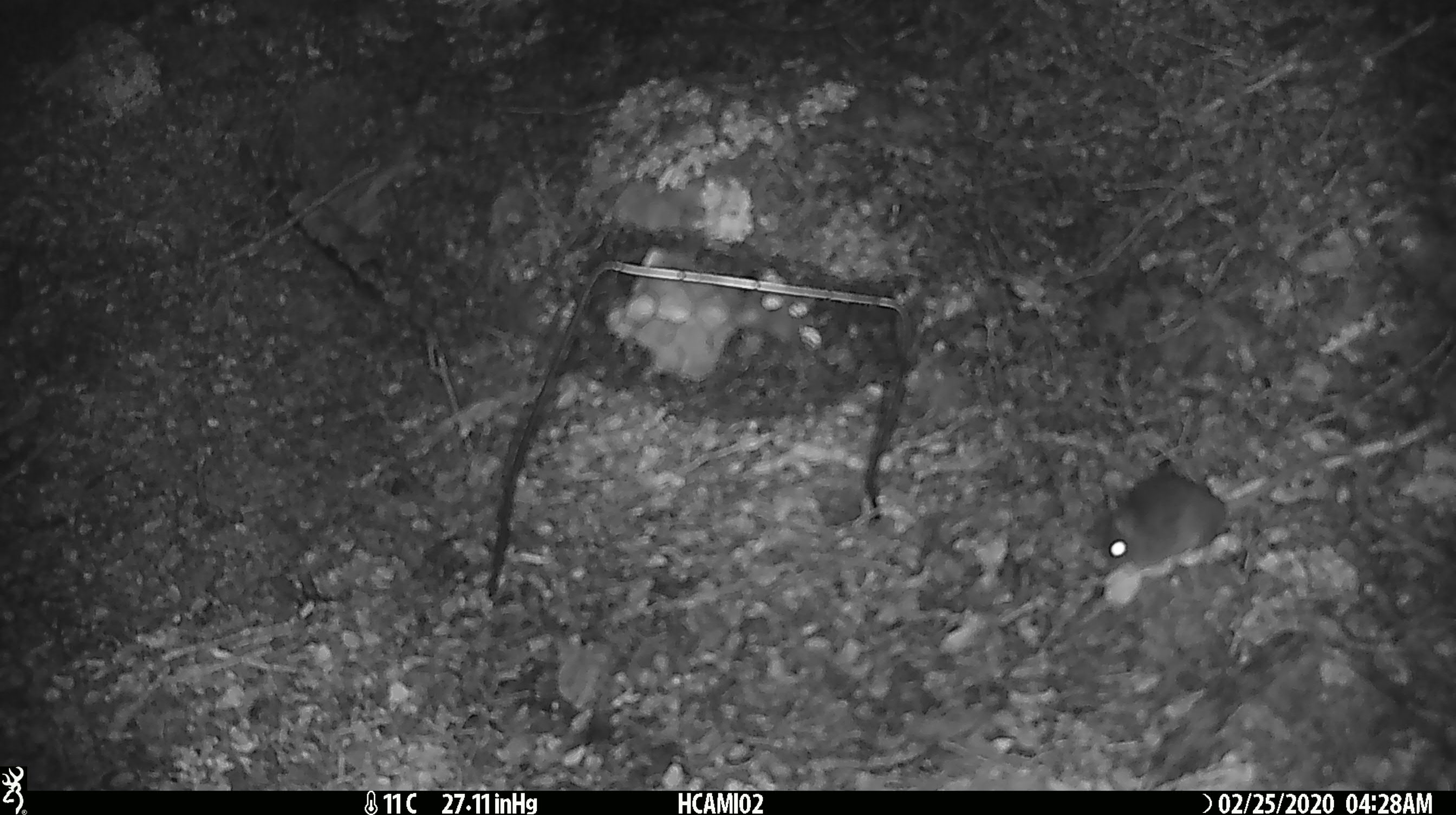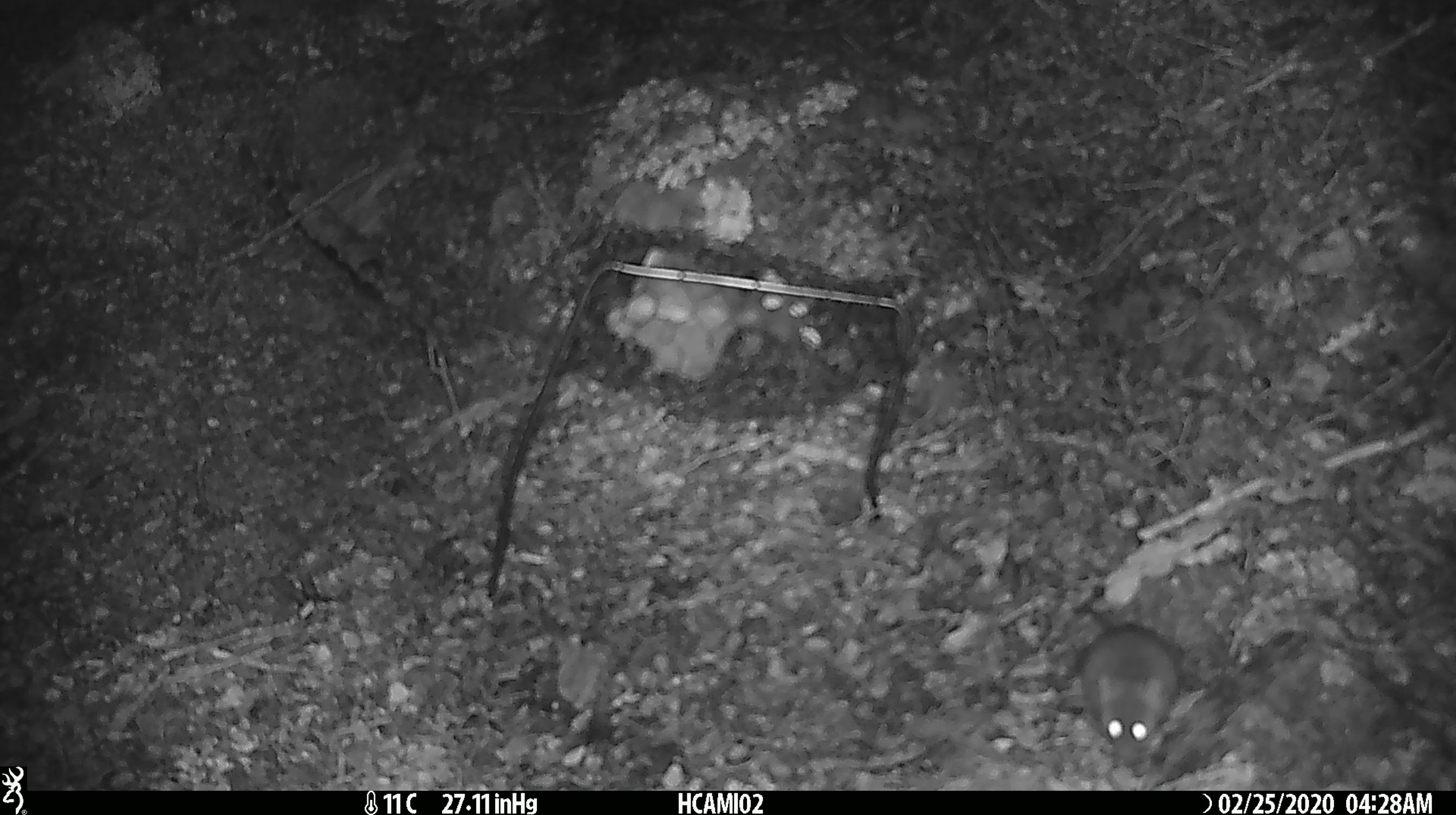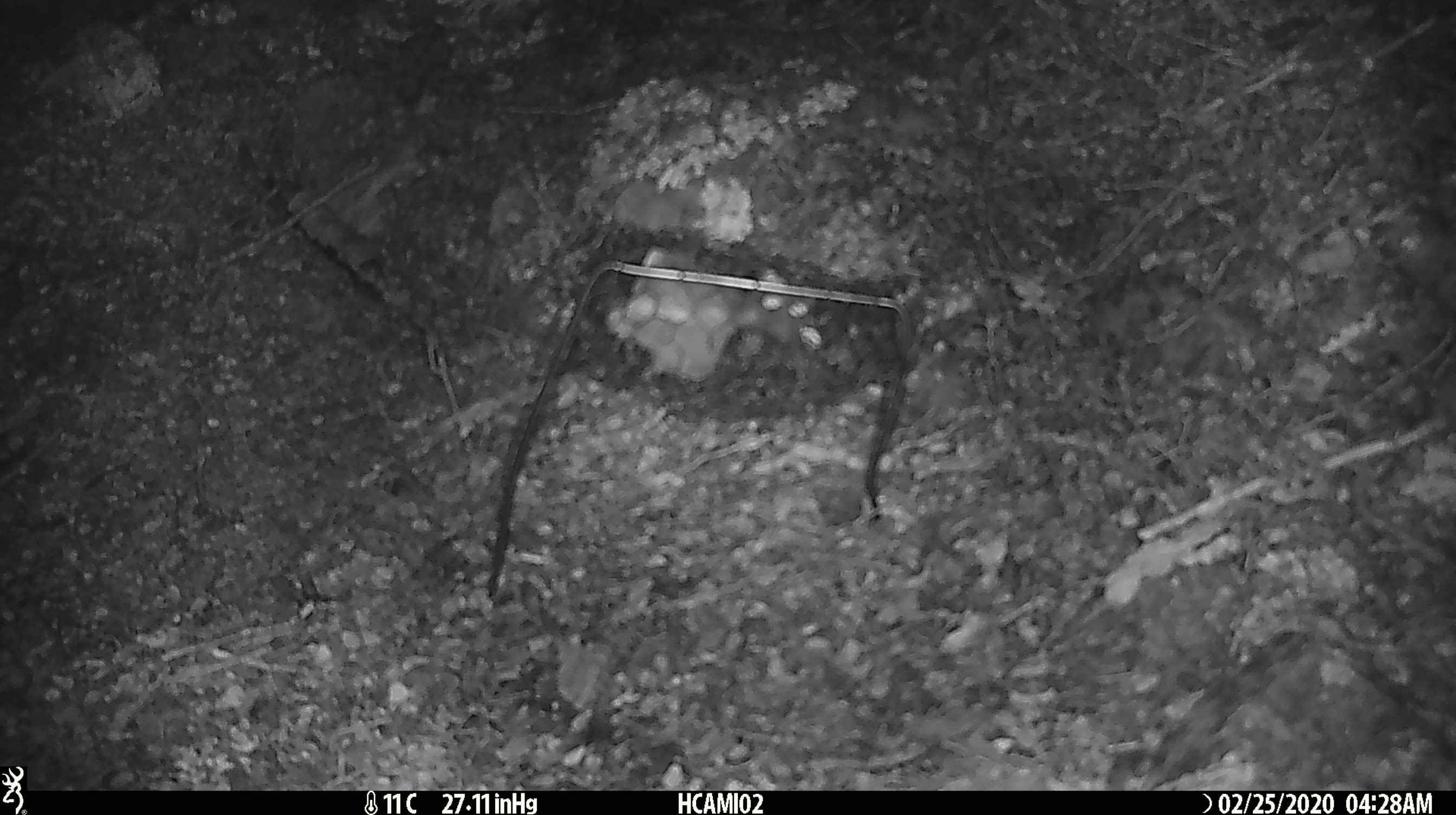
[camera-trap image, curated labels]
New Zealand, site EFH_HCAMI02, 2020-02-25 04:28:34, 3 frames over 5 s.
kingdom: Animalia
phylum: Chordata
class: Mammalia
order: Rodentia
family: Muridae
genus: Mus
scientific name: Mus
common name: mouse